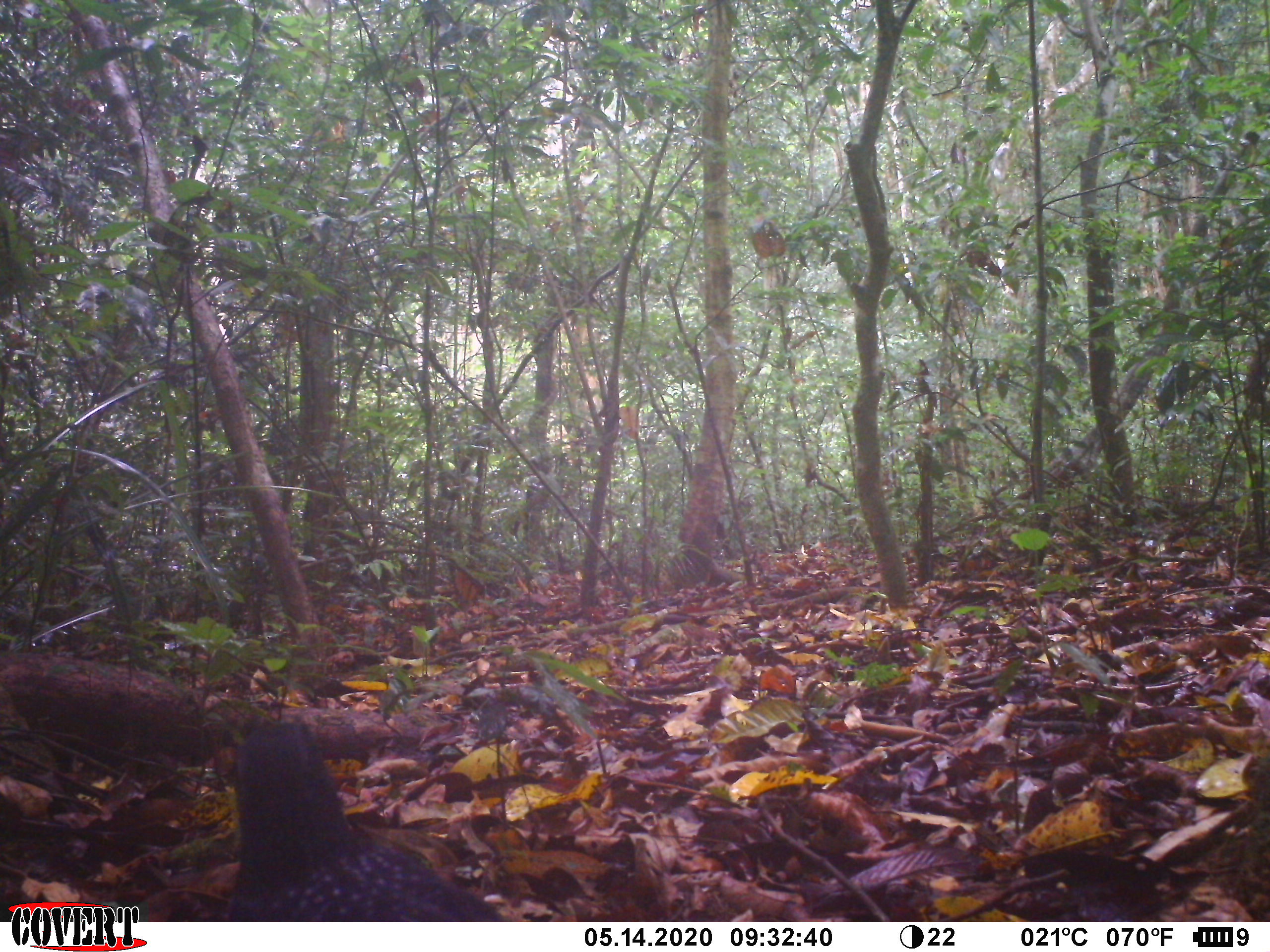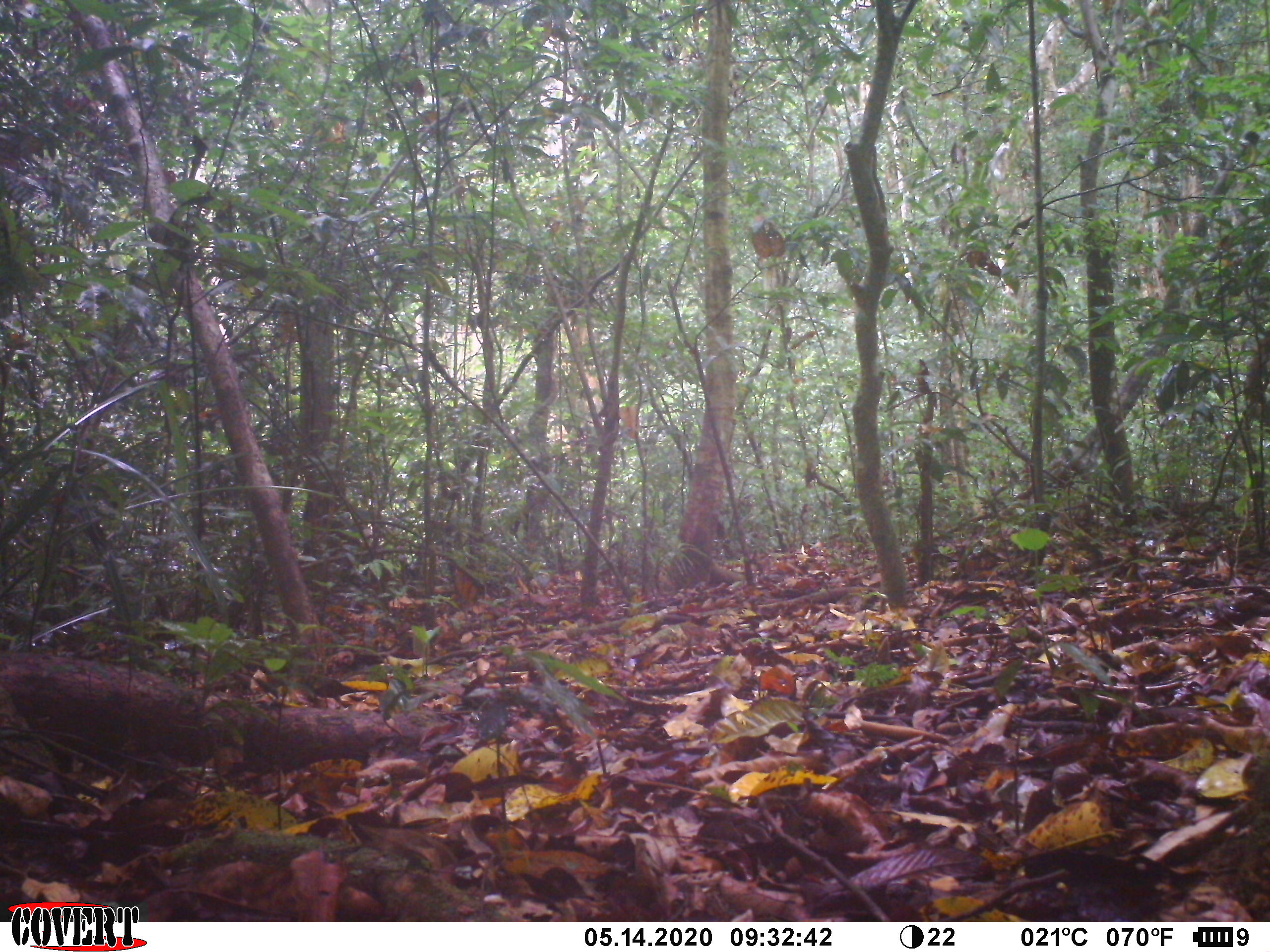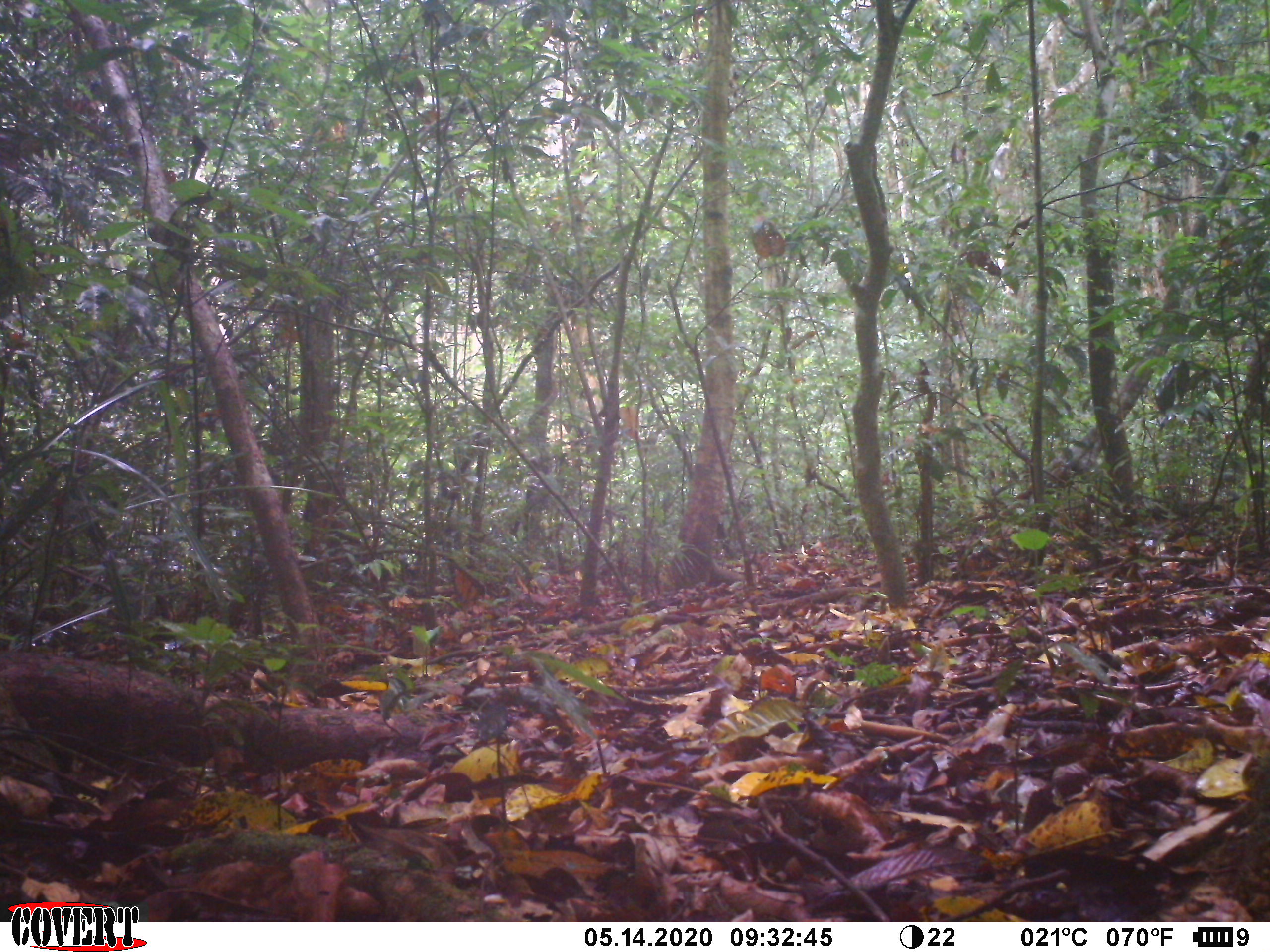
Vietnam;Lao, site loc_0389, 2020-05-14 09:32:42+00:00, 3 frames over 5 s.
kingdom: Animalia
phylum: Chordata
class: Aves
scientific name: Aves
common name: bird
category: unidentified bird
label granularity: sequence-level